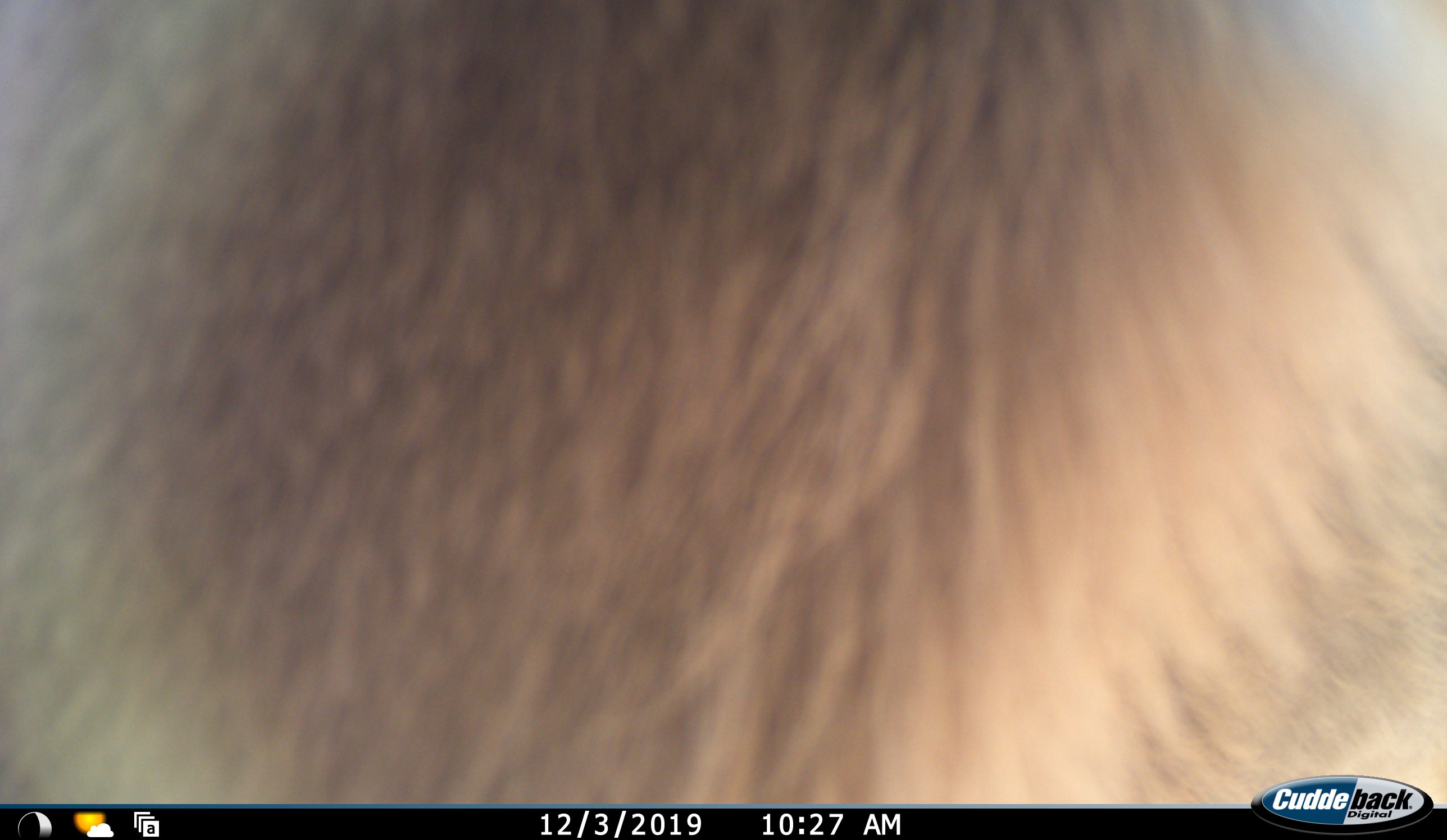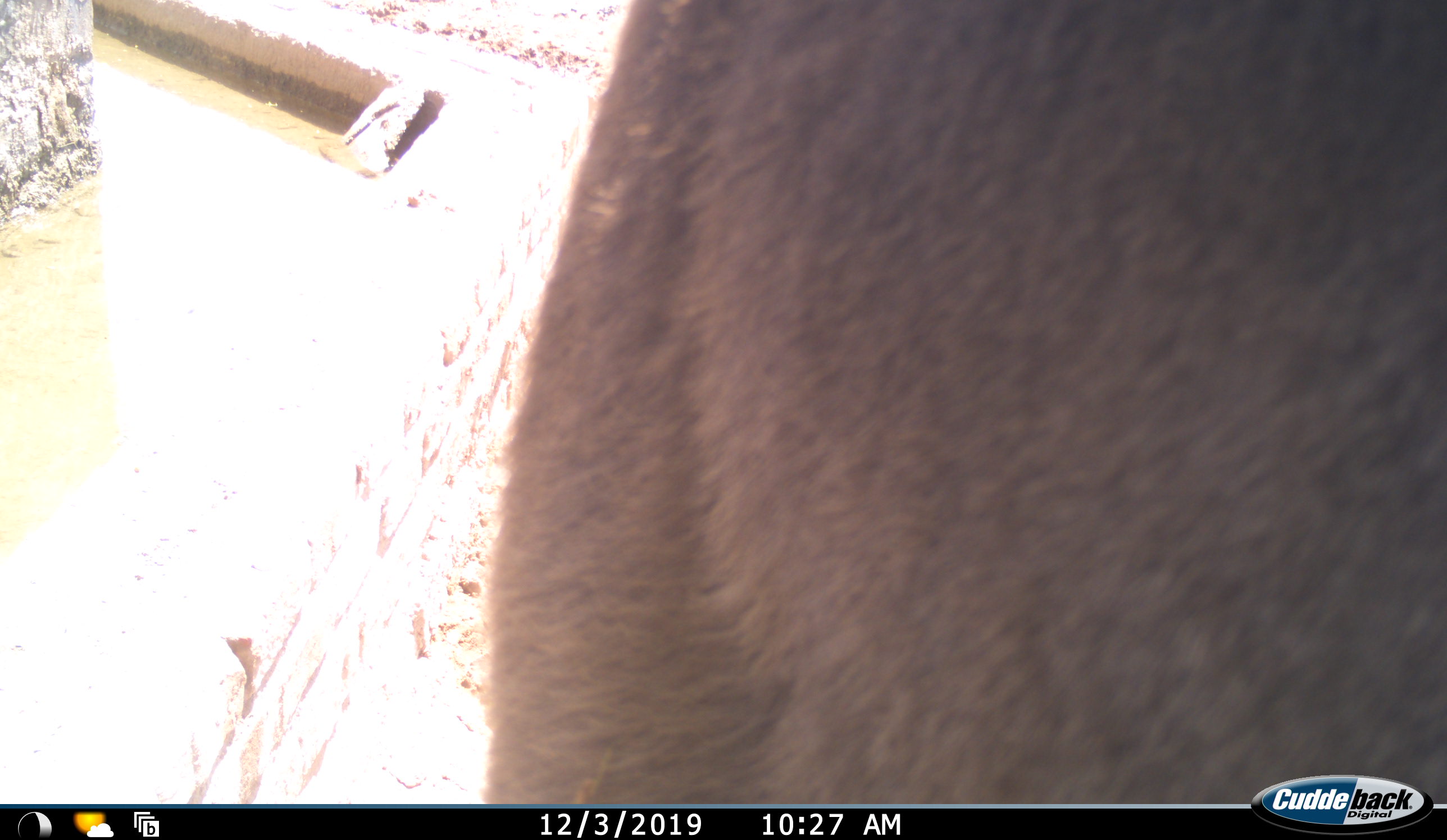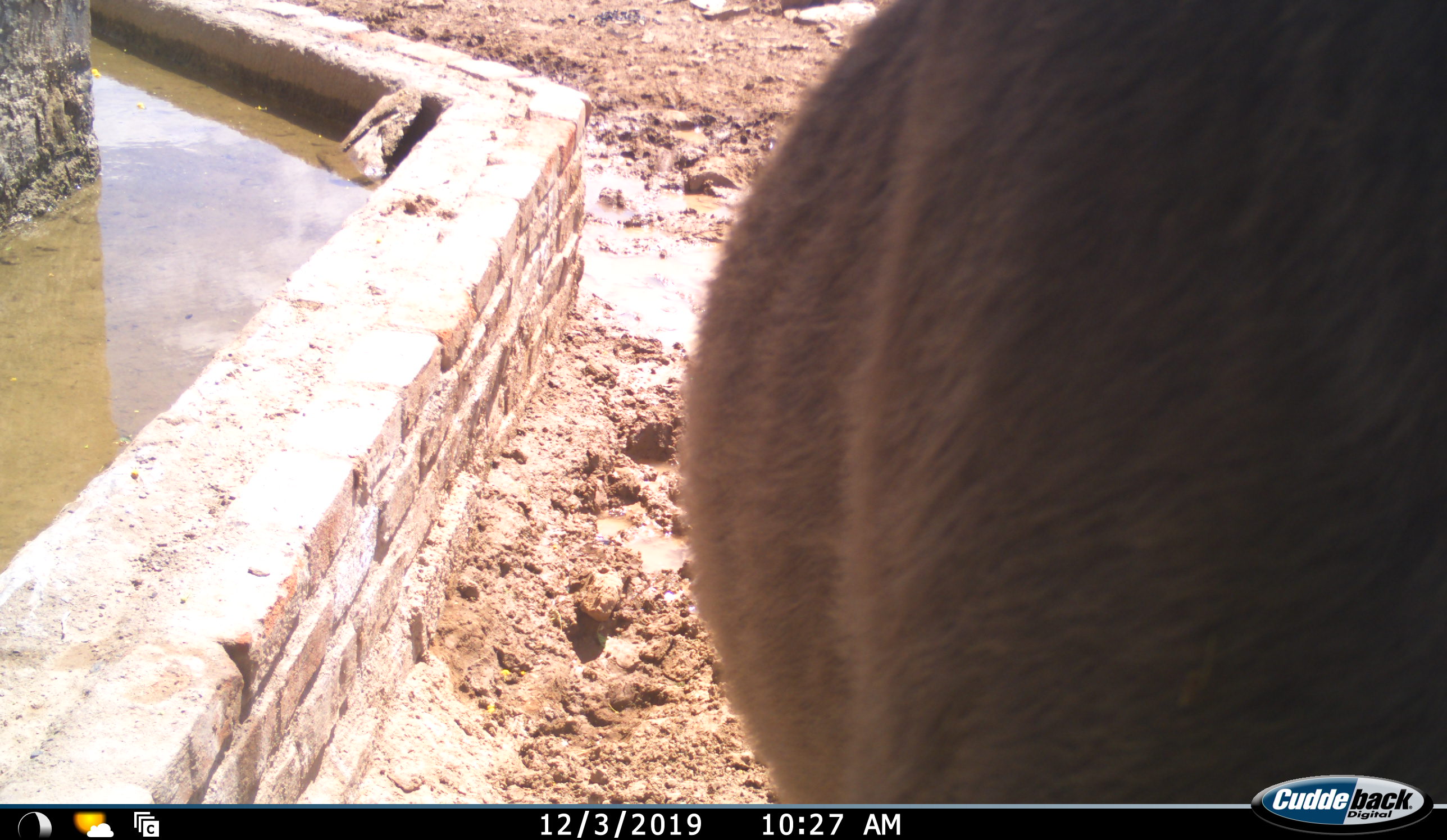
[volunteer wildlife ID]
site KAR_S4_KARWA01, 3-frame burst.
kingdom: Animalia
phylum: Chordata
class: Mammalia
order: Artiodactyla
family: Bovidae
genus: Tragelaphus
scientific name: Tragelaphus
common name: kudu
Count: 1.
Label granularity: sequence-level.